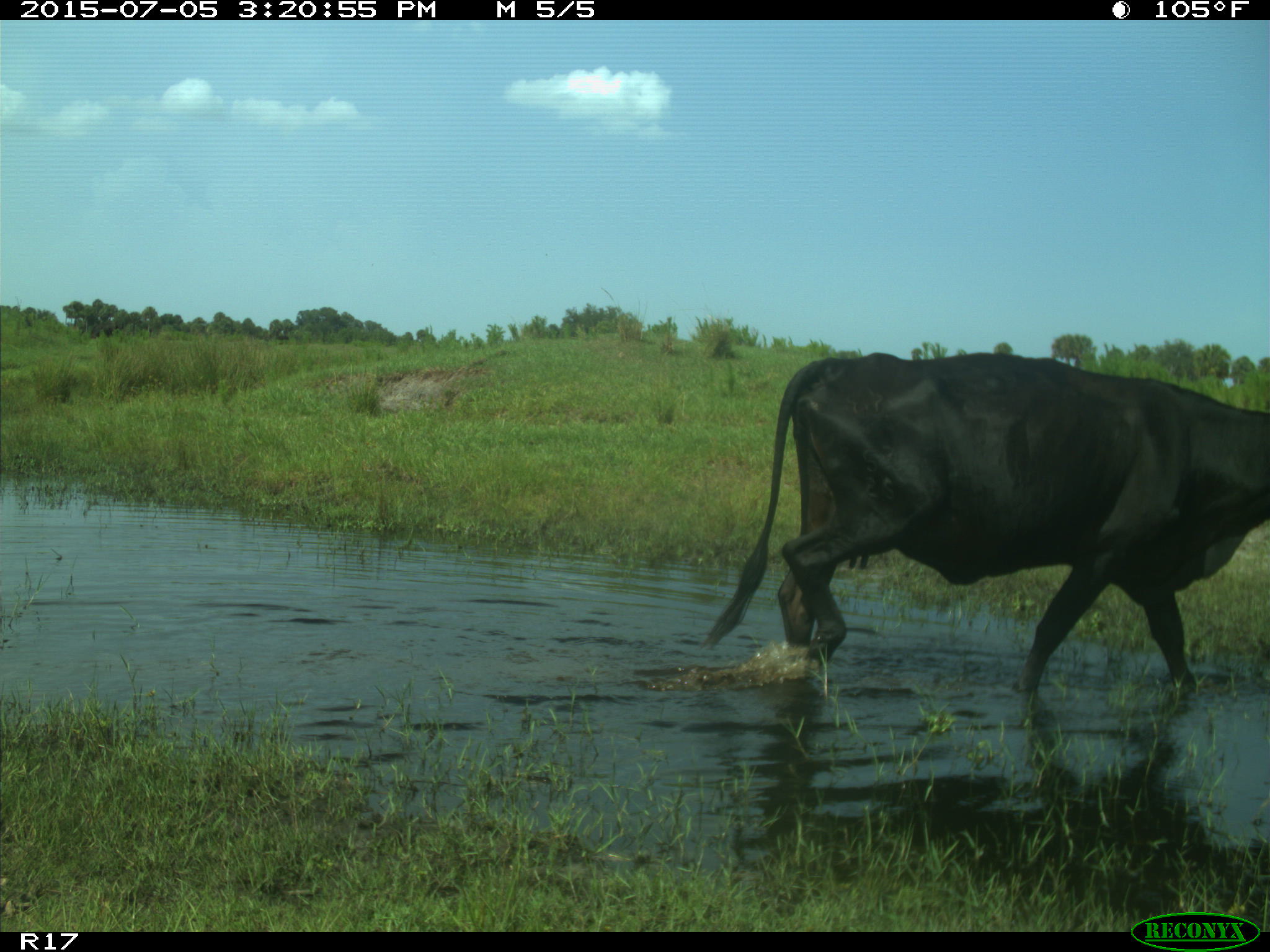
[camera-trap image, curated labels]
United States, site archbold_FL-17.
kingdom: Animalia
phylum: Chordata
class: Mammalia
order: Artiodactyla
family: Bovidae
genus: Bos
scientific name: Bos taurus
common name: domestic cow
Bos taurus (domestic cow).